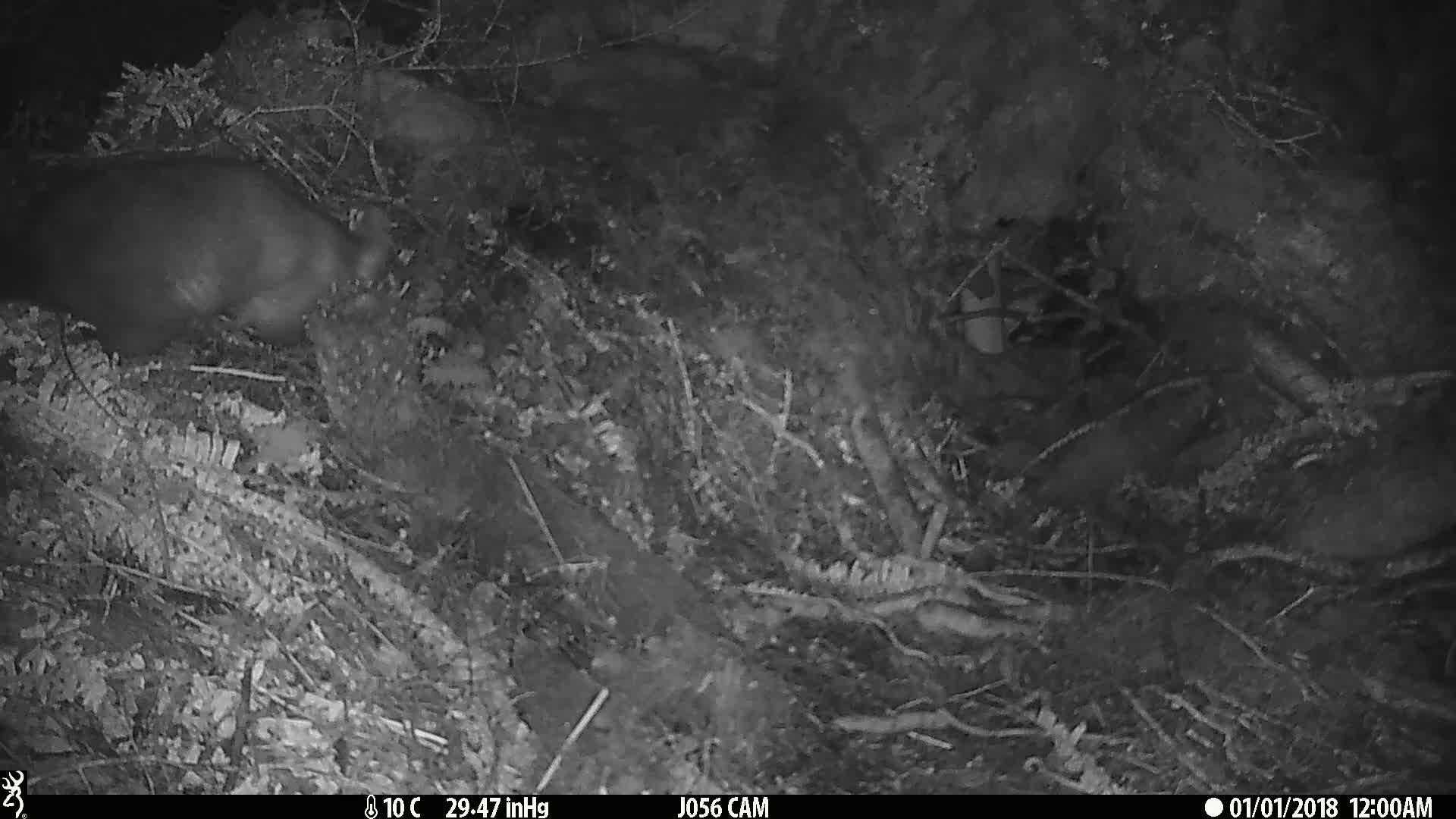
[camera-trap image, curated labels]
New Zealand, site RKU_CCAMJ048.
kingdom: Animalia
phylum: Chordata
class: Mammalia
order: Diprotodontia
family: Phalangeridae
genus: Trichosurus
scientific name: Trichosurus vulpecula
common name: common brushtail possum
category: possum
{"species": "possum (common brushtail possum) (Trichosurus vulpecula)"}